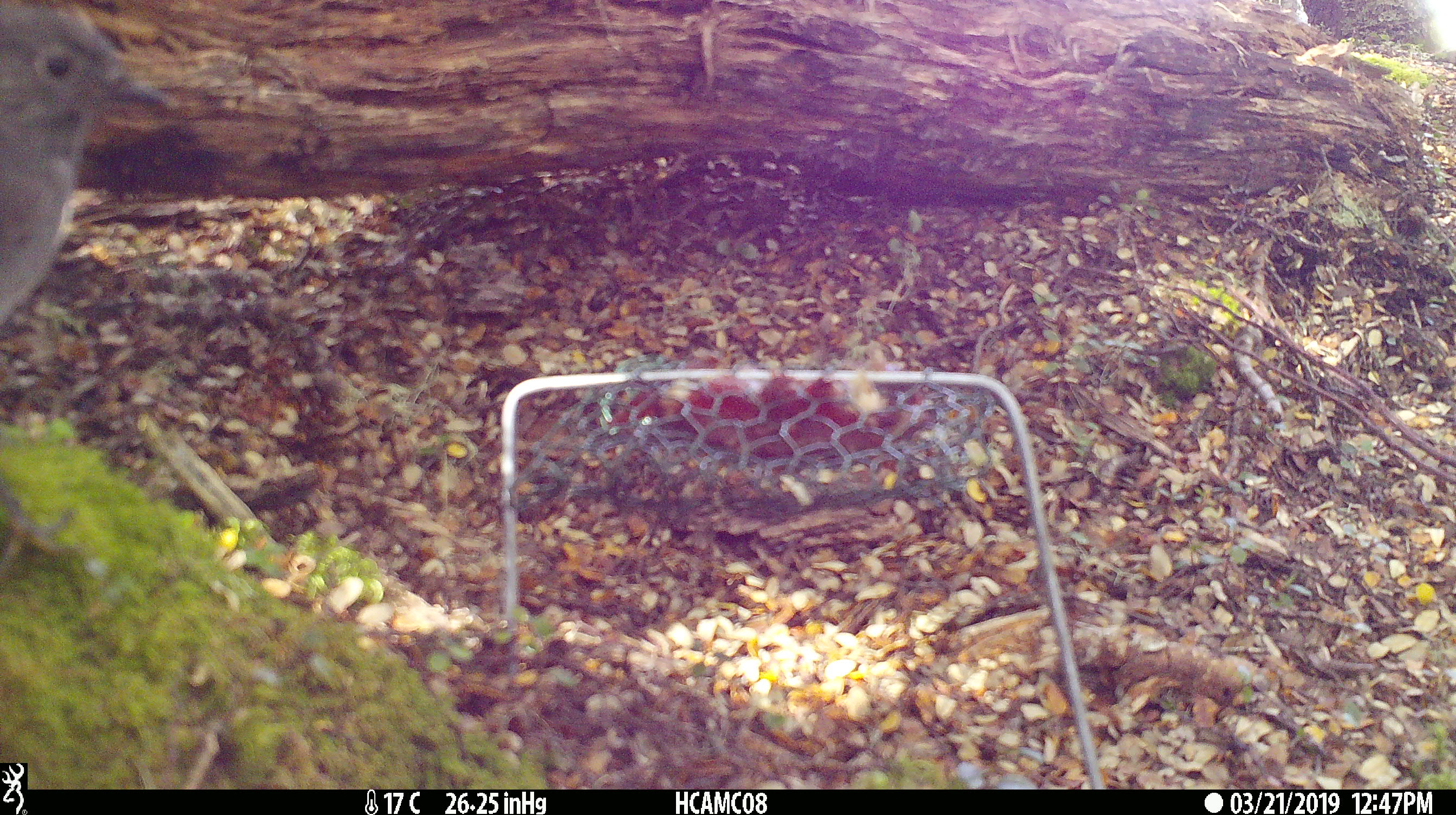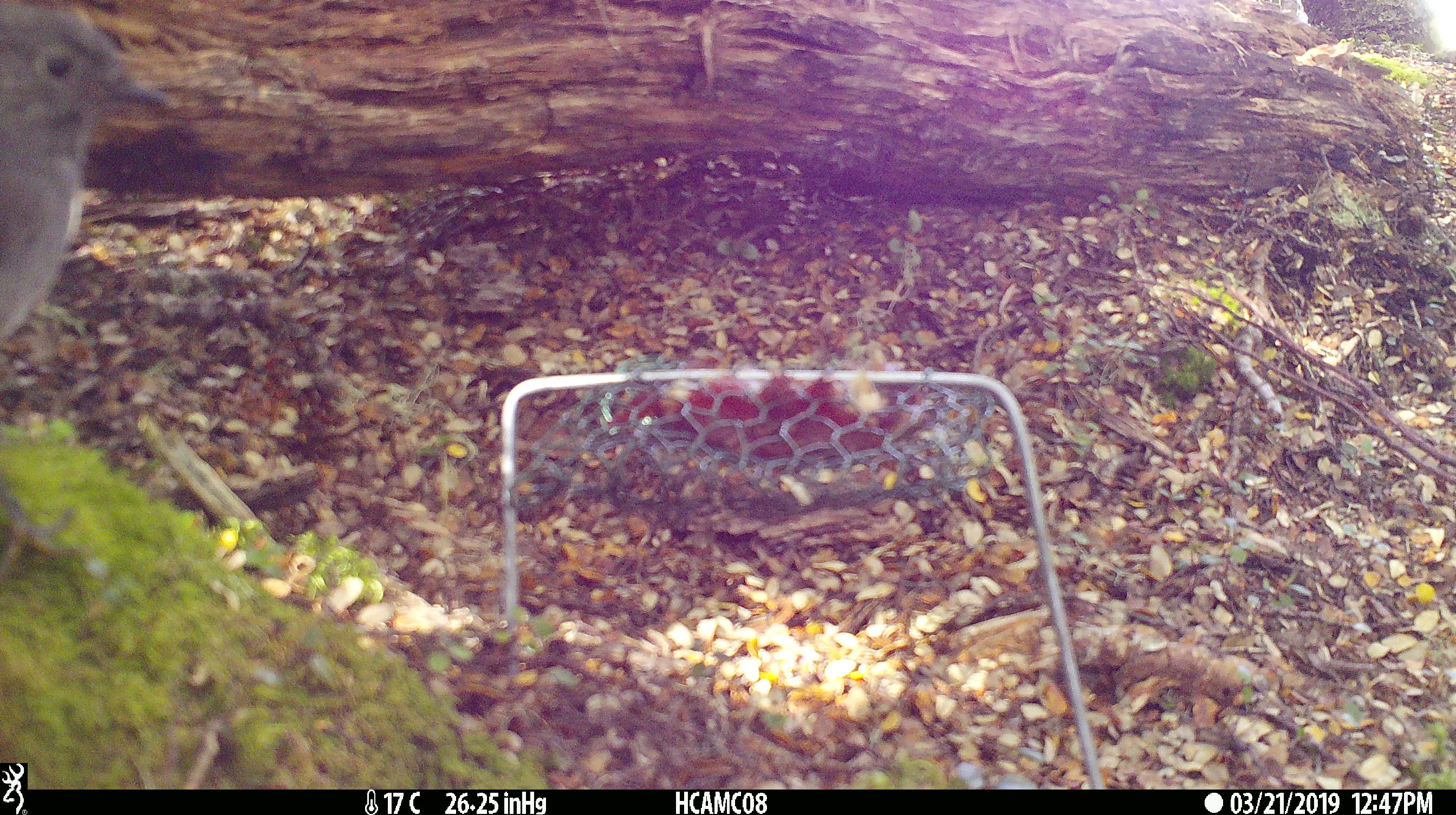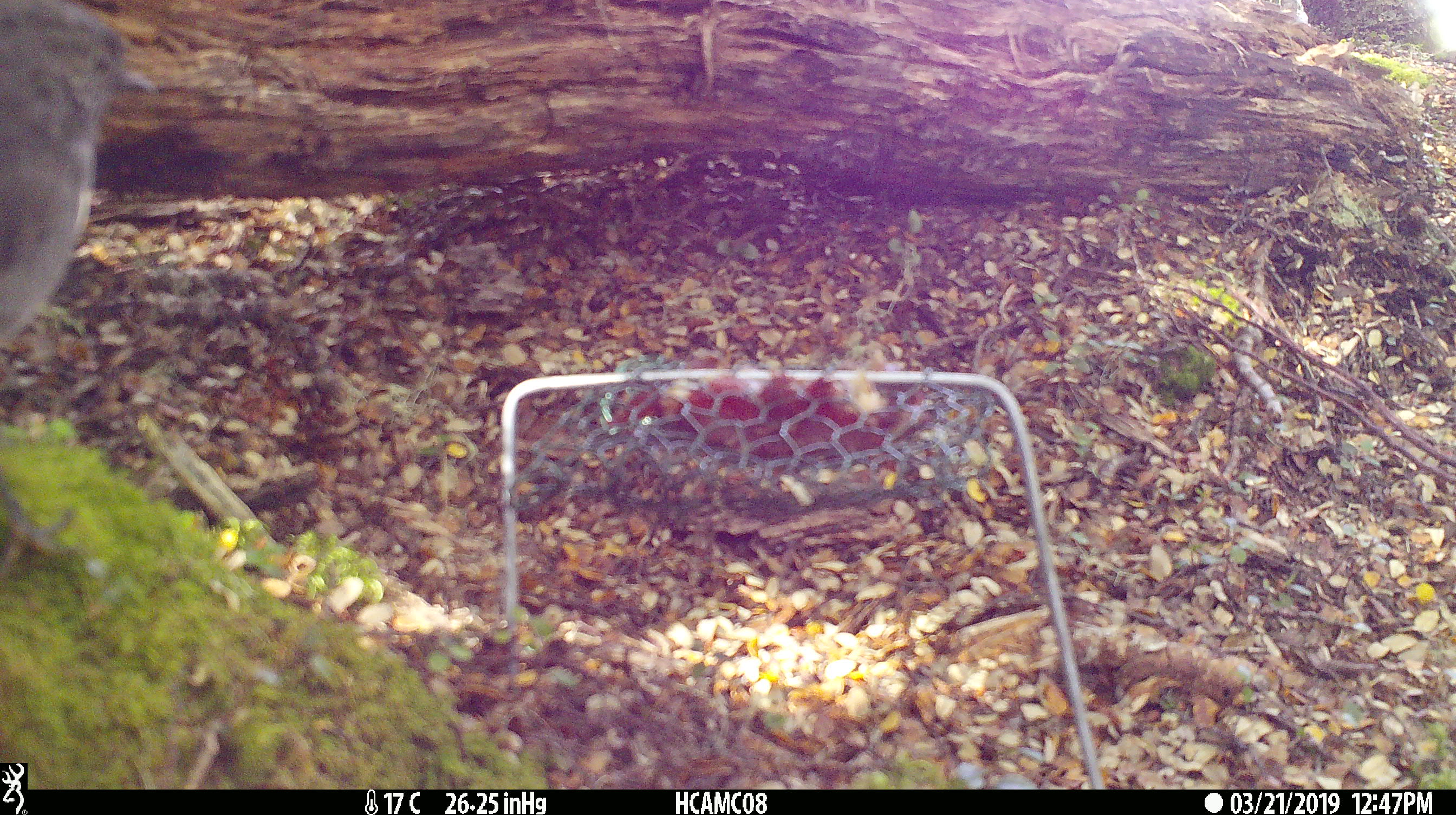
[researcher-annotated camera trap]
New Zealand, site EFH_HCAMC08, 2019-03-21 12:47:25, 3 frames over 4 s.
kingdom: Animalia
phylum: Chordata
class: Aves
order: Passeriformes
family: Petroicidae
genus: Petroica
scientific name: Petroica australis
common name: new zealand robin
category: robin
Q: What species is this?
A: Robin (new zealand robin) (Petroica australis).